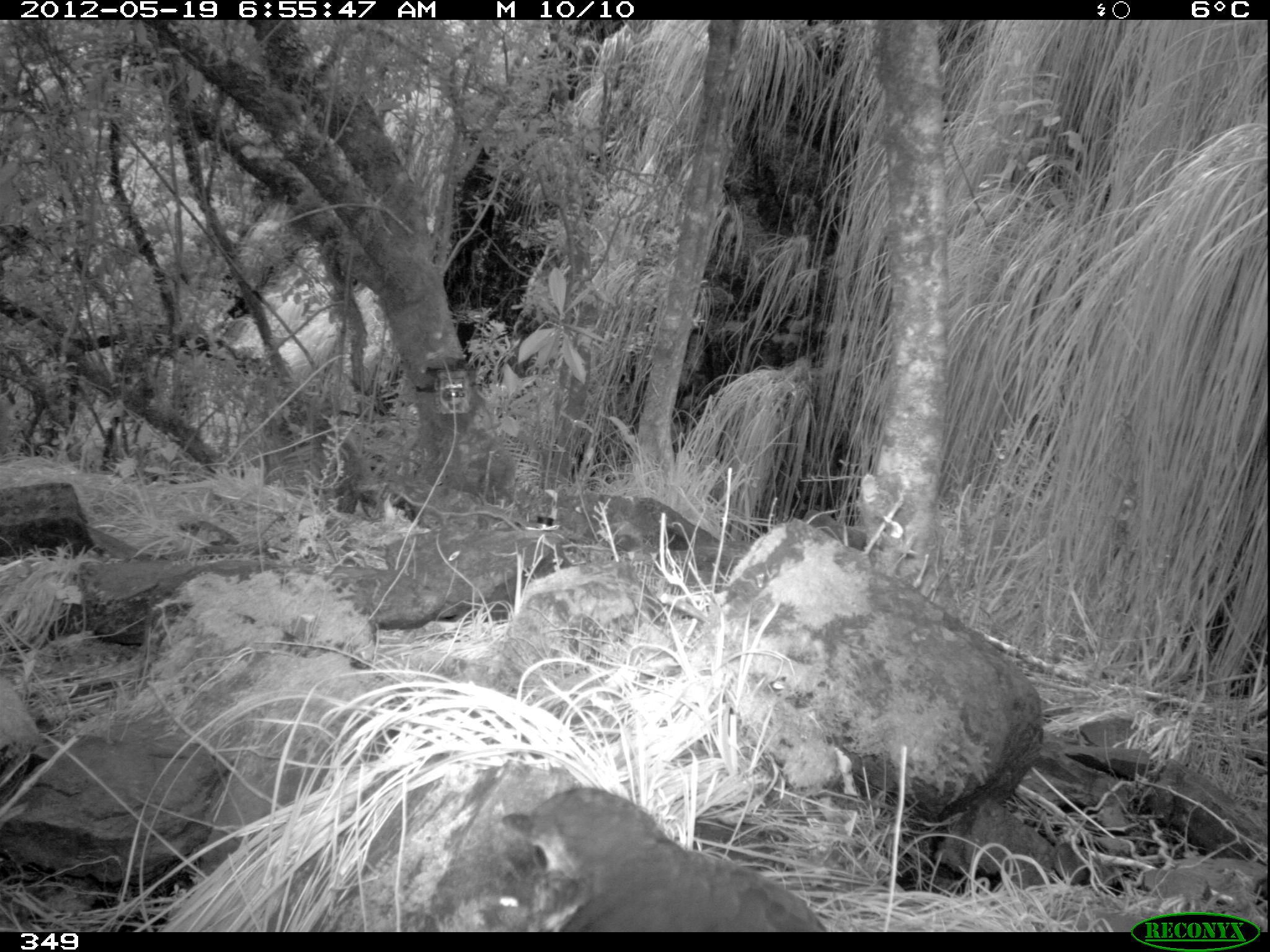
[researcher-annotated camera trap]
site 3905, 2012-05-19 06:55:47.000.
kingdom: Animalia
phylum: Chordata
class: Aves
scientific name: Aves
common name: bird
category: unknown bird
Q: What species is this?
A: Unknown bird (bird) (Aves).